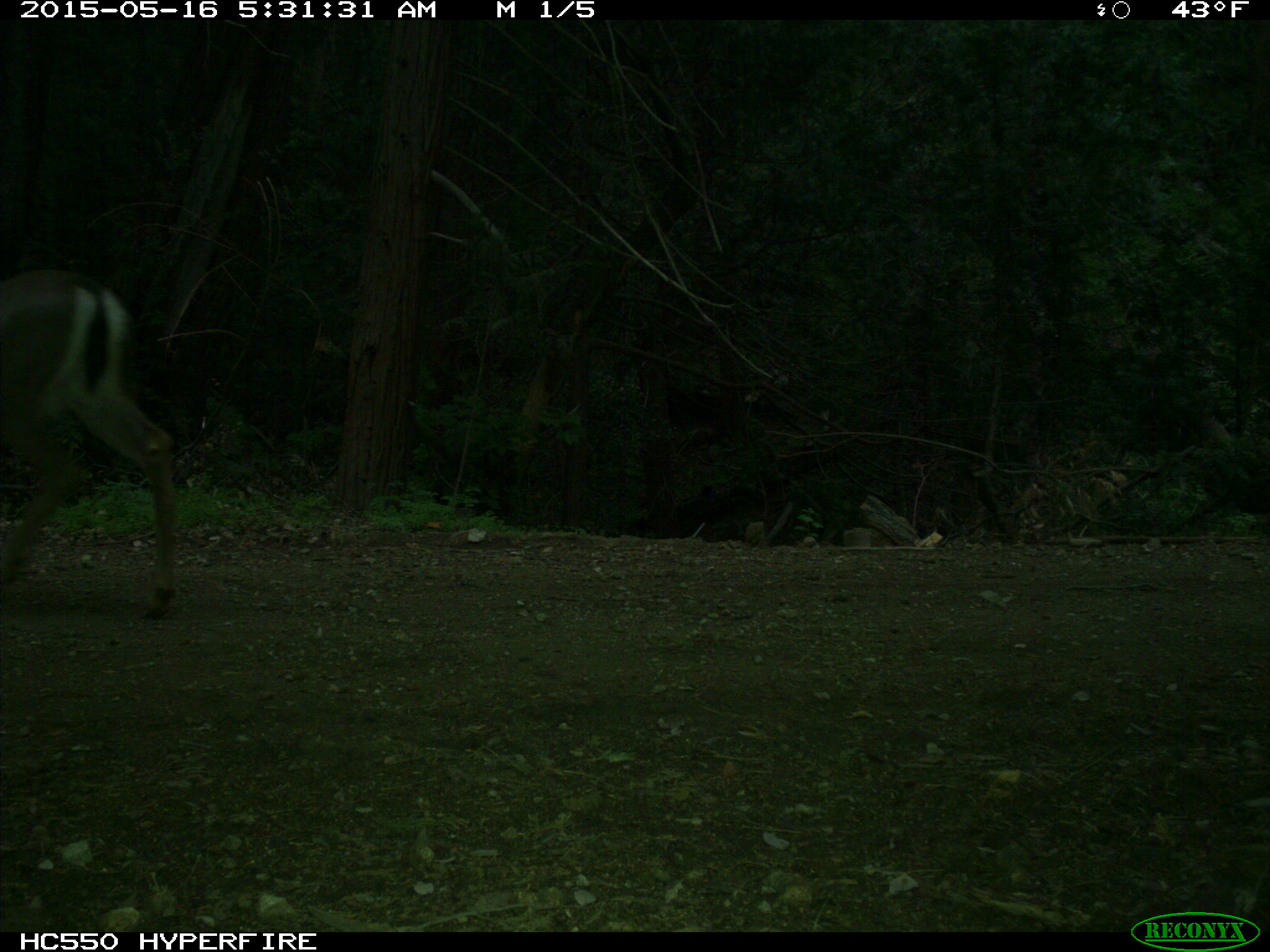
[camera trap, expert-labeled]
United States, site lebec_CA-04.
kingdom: Animalia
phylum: Chordata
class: Mammalia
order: Artiodactyla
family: Cervidae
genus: Odocoileus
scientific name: Odocoileus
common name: deer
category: unidentified deer